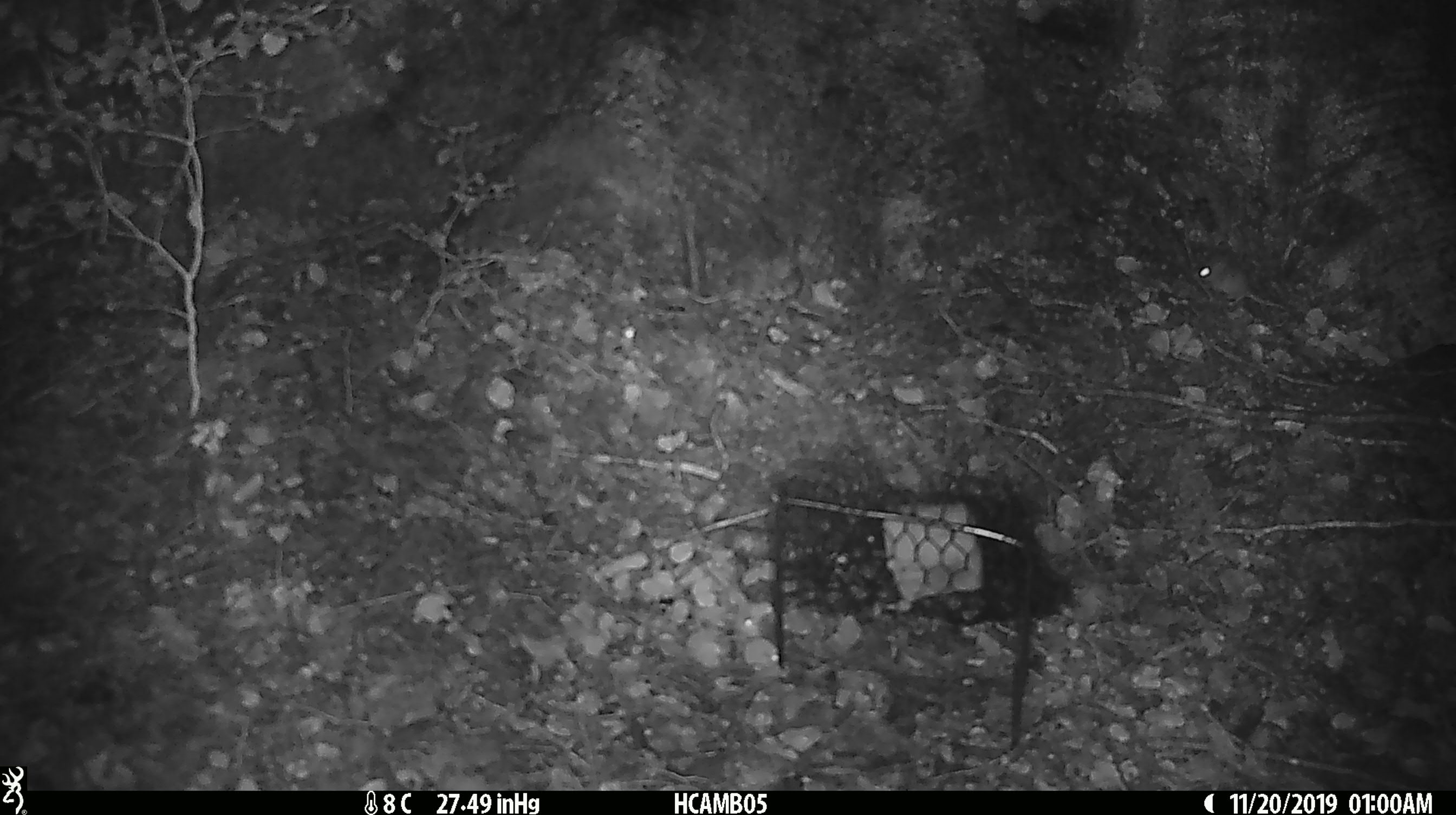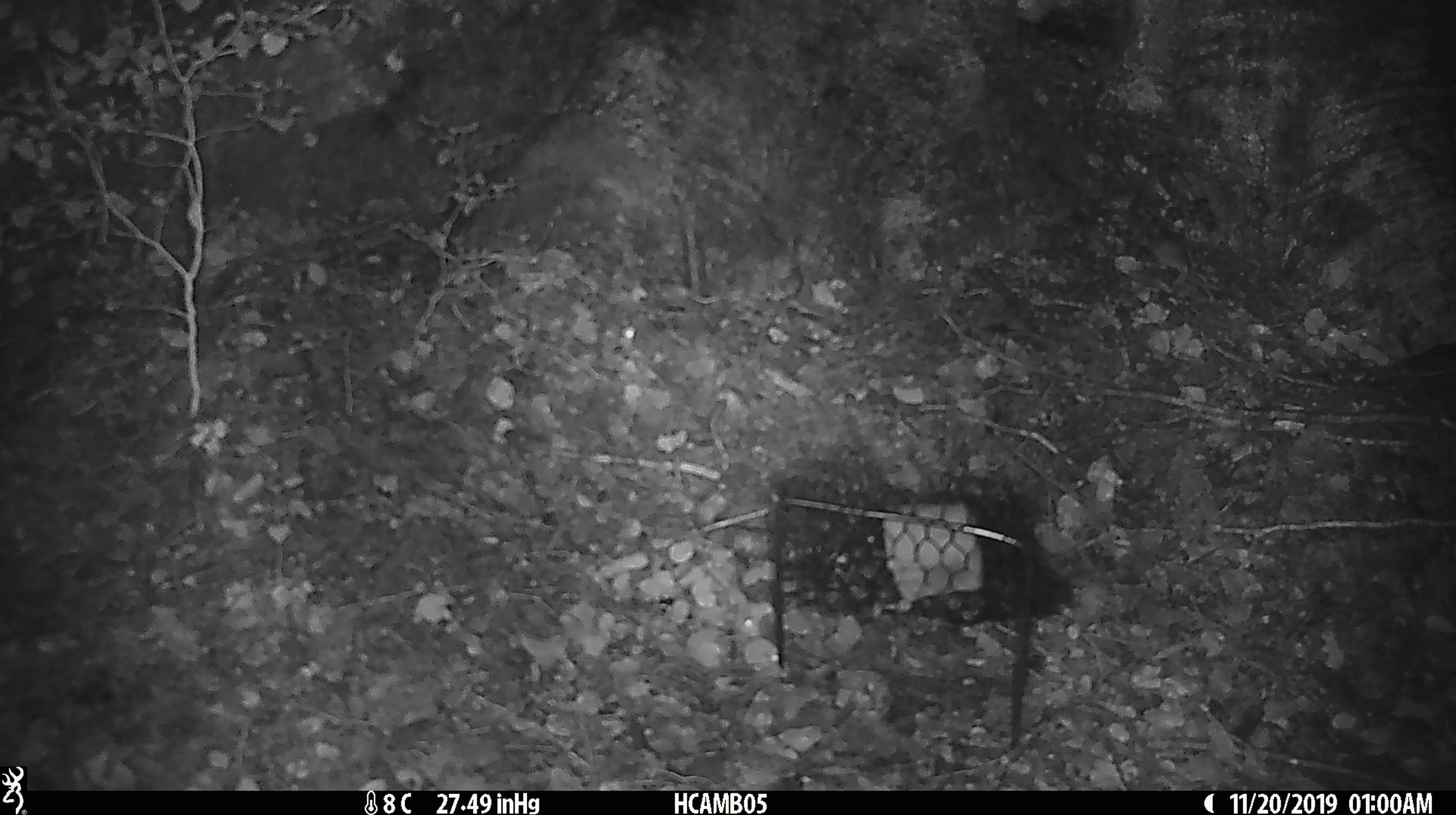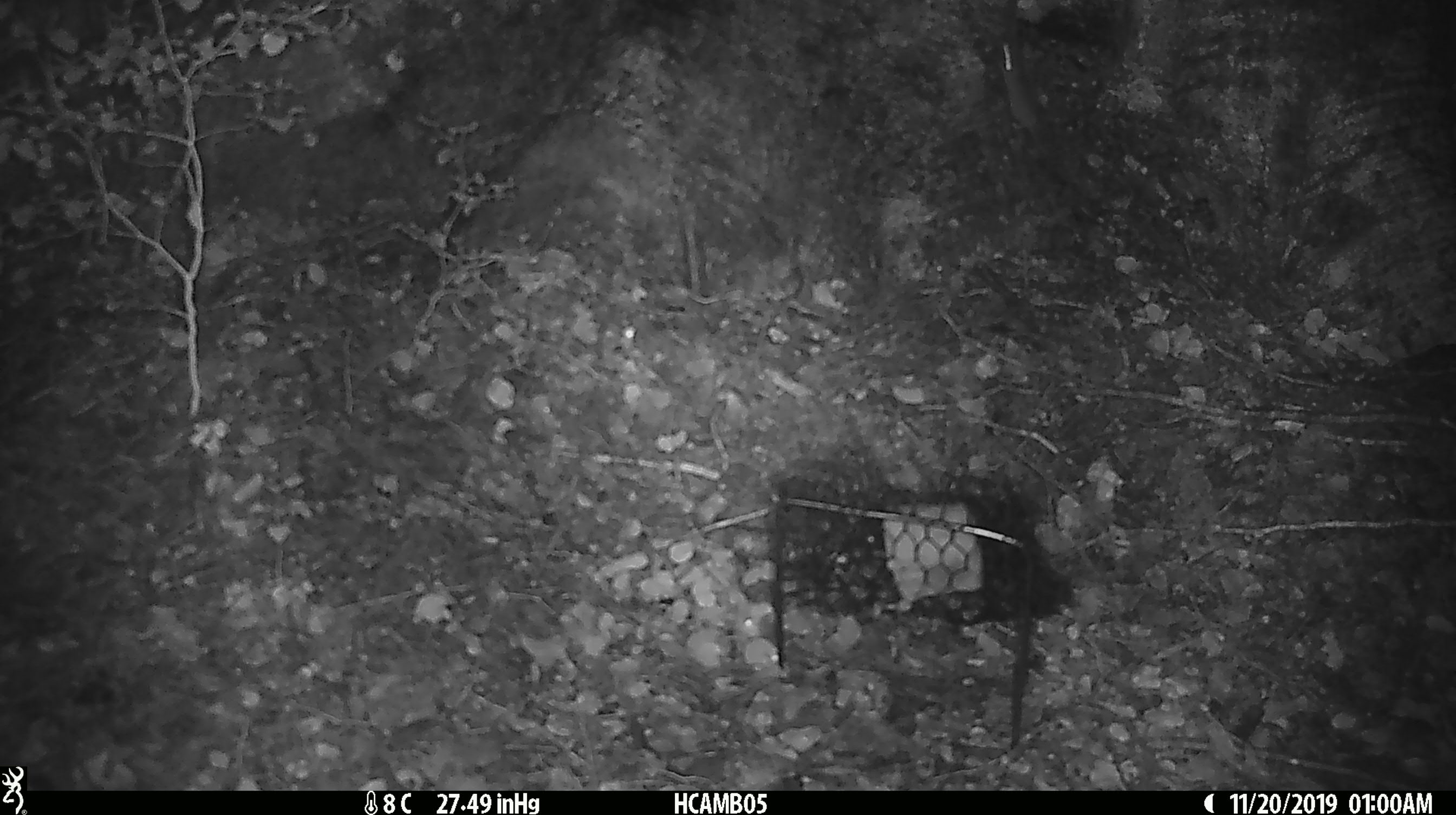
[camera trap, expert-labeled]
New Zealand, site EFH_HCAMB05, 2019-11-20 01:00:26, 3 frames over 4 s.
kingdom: Animalia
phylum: Chordata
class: Mammalia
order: Rodentia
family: Muridae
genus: Mus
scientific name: Mus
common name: mouse